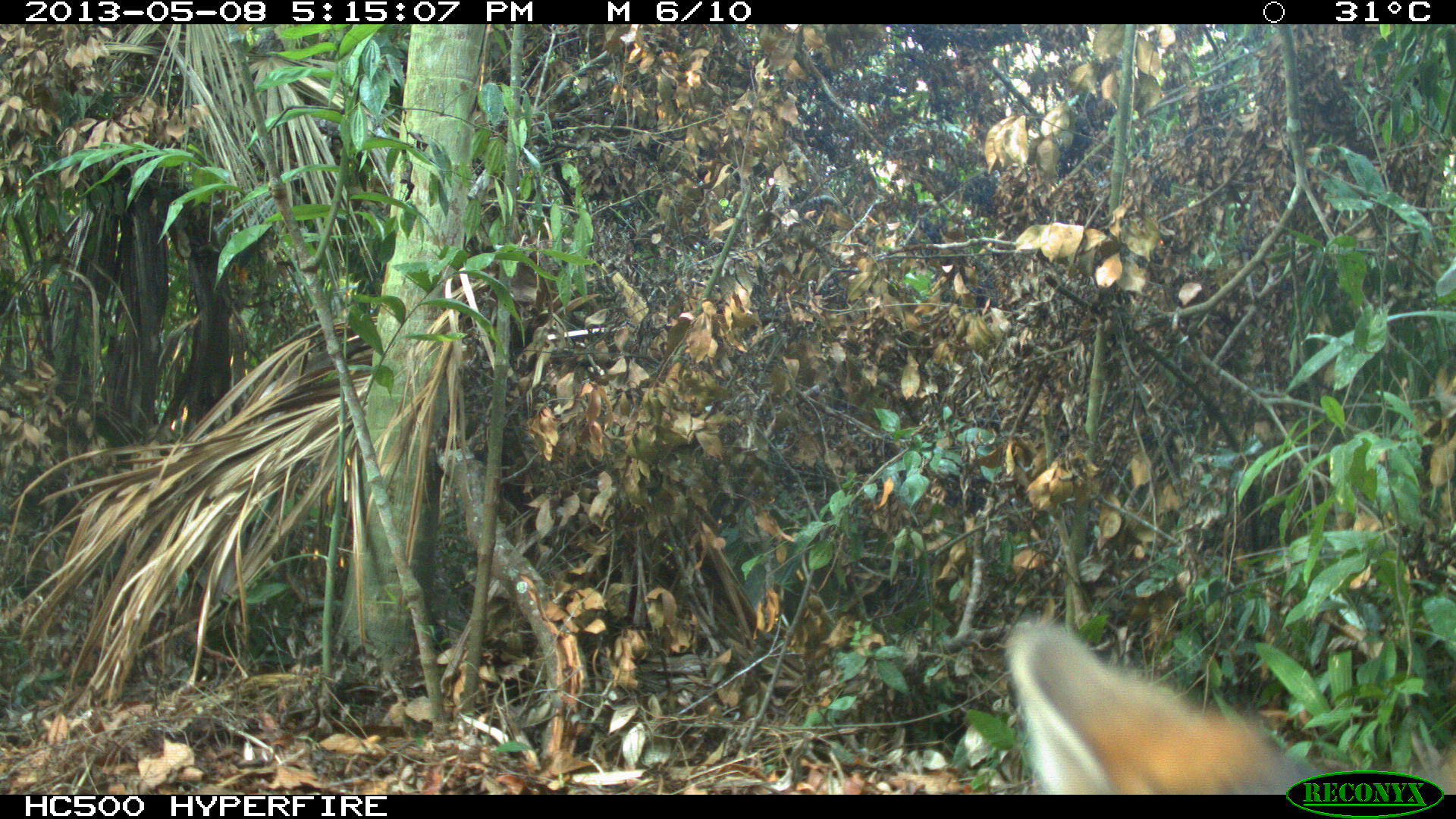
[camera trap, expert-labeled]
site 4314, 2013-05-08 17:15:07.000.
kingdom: Animalia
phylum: Chordata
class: Mammalia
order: Carnivora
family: Canidae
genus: Urocyon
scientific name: Urocyon cinereoargenteus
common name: gray fox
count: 1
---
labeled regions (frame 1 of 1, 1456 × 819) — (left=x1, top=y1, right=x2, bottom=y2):
urocyon cinereoargenteus: (left=1000, top=613, right=1456, bottom=795)